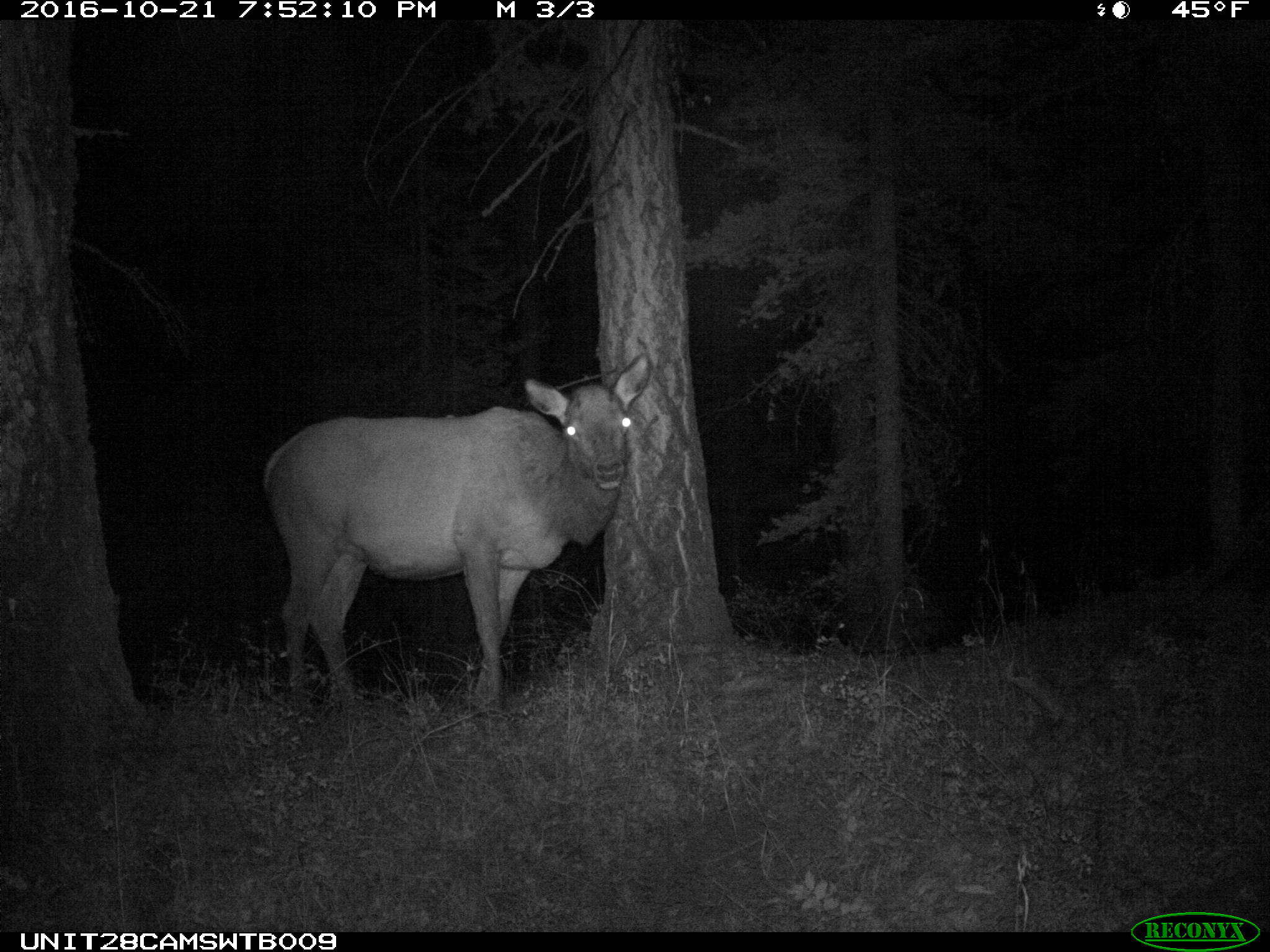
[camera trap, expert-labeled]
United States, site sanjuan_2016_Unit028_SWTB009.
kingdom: Animalia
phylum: Chordata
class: Mammalia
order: Artiodactyla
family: Cervidae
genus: Cervus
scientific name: Cervus elaphus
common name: red deer